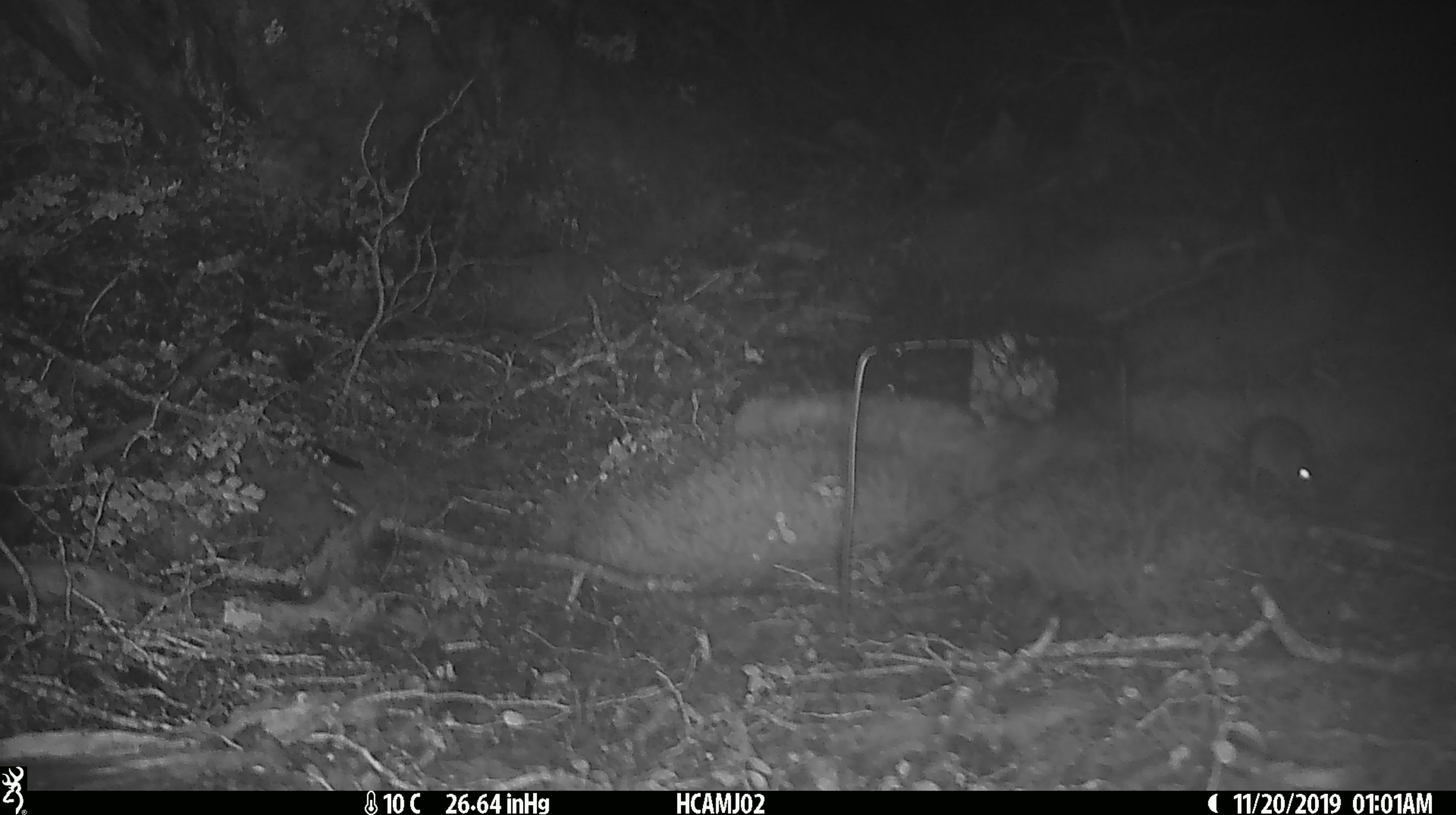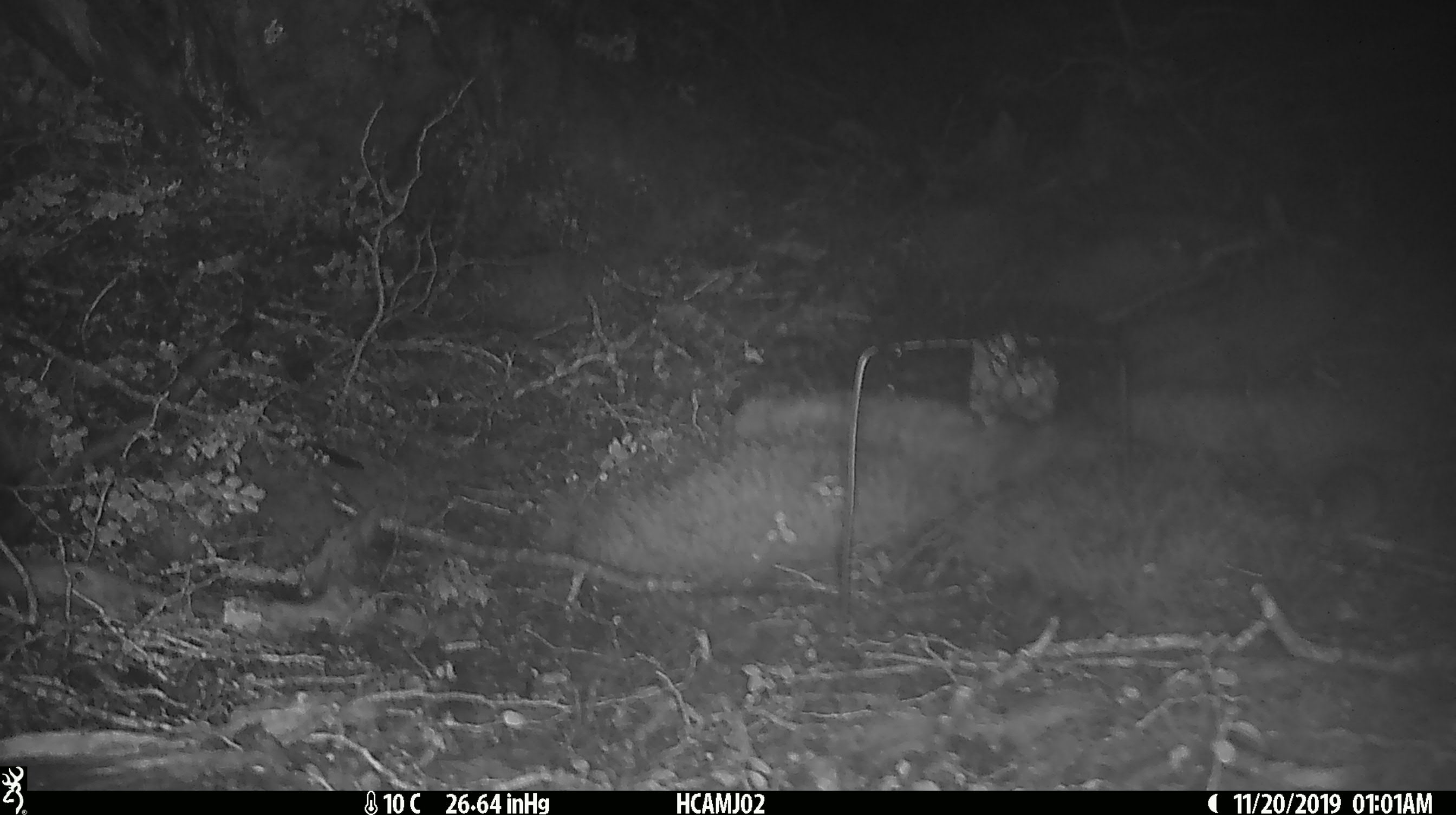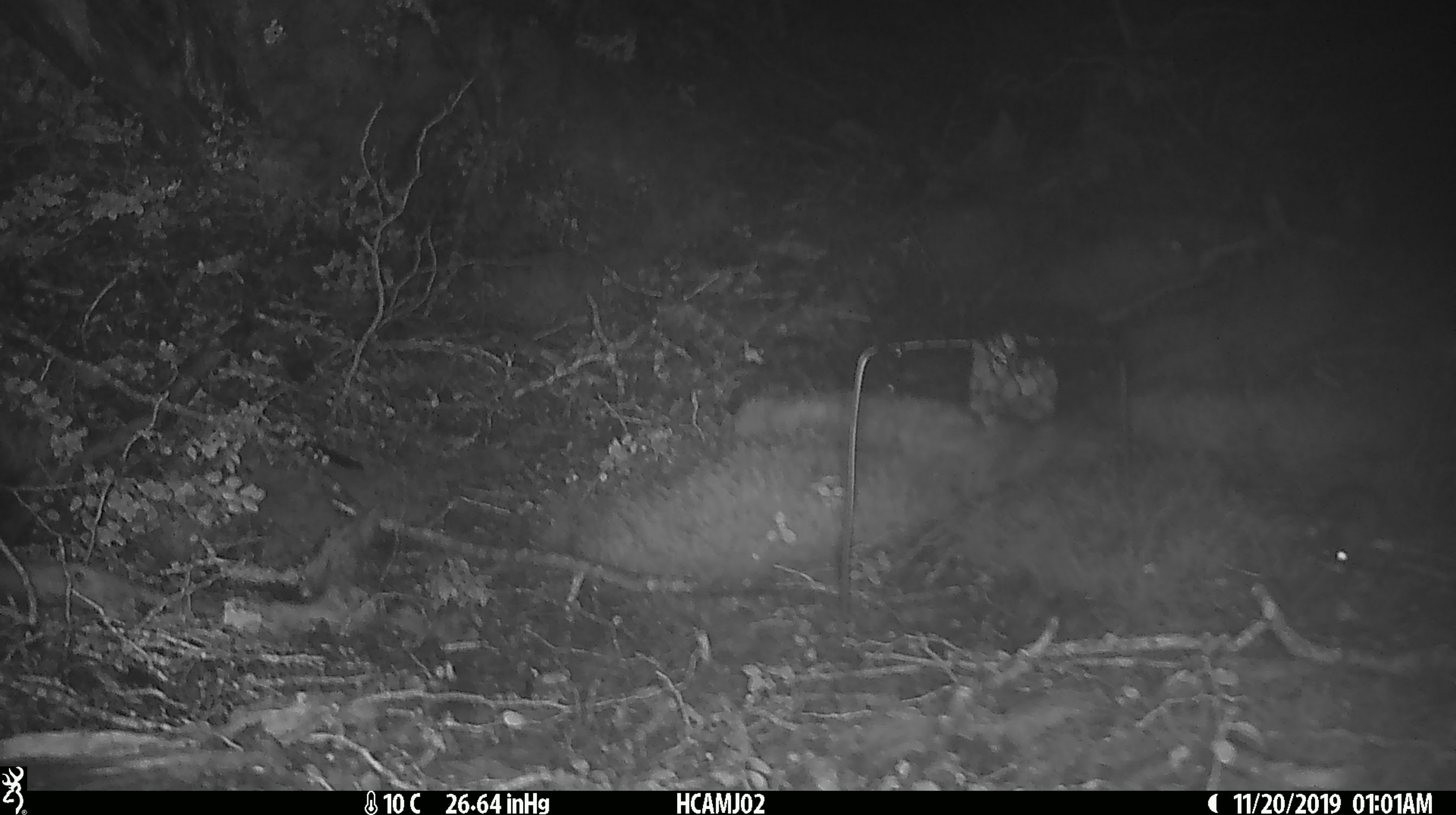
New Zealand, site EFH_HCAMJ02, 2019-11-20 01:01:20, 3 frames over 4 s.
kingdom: Animalia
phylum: Chordata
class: Mammalia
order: Rodentia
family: Muridae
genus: Mus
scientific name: Mus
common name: mouse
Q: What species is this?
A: Mouse (Mus).